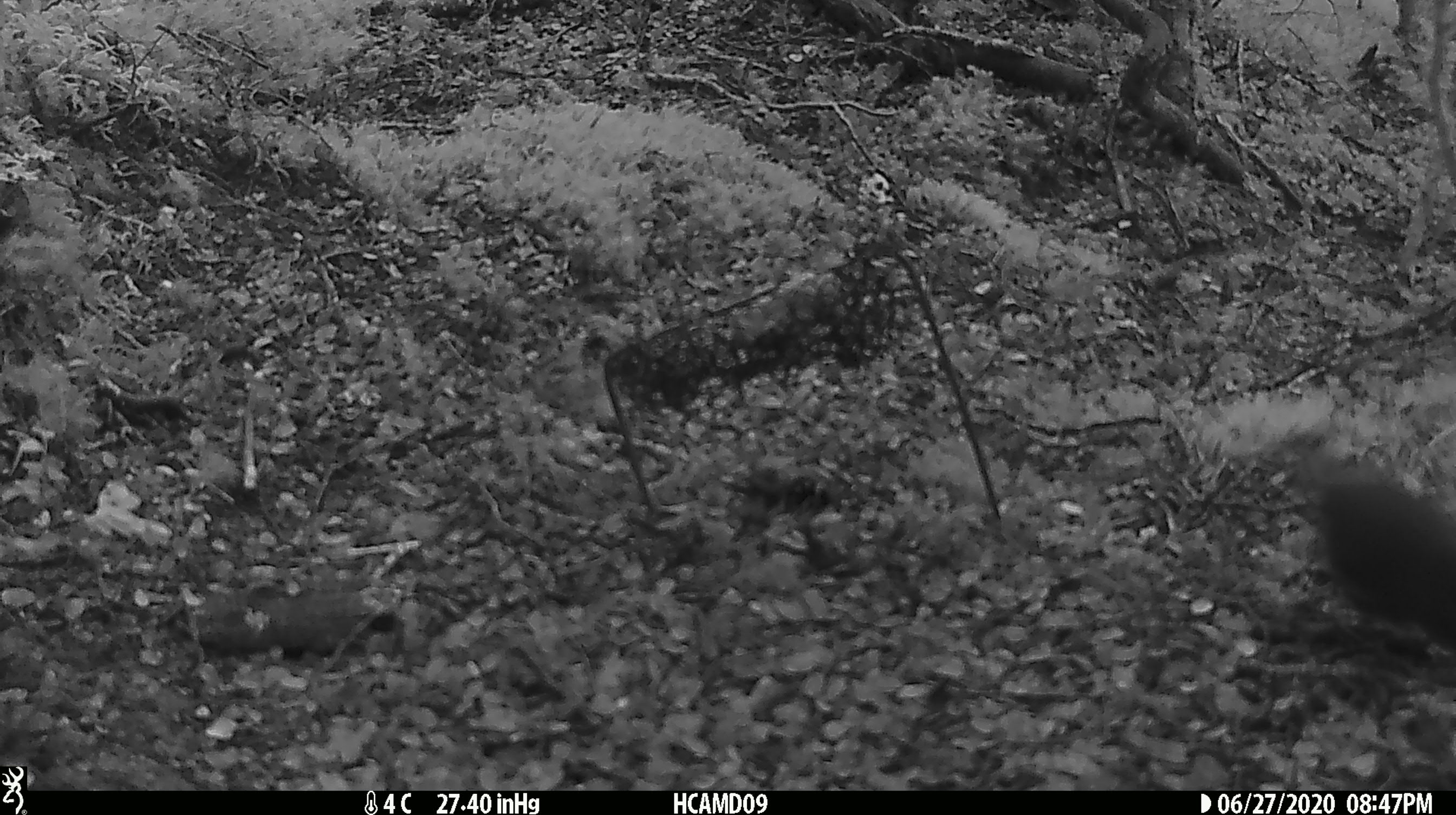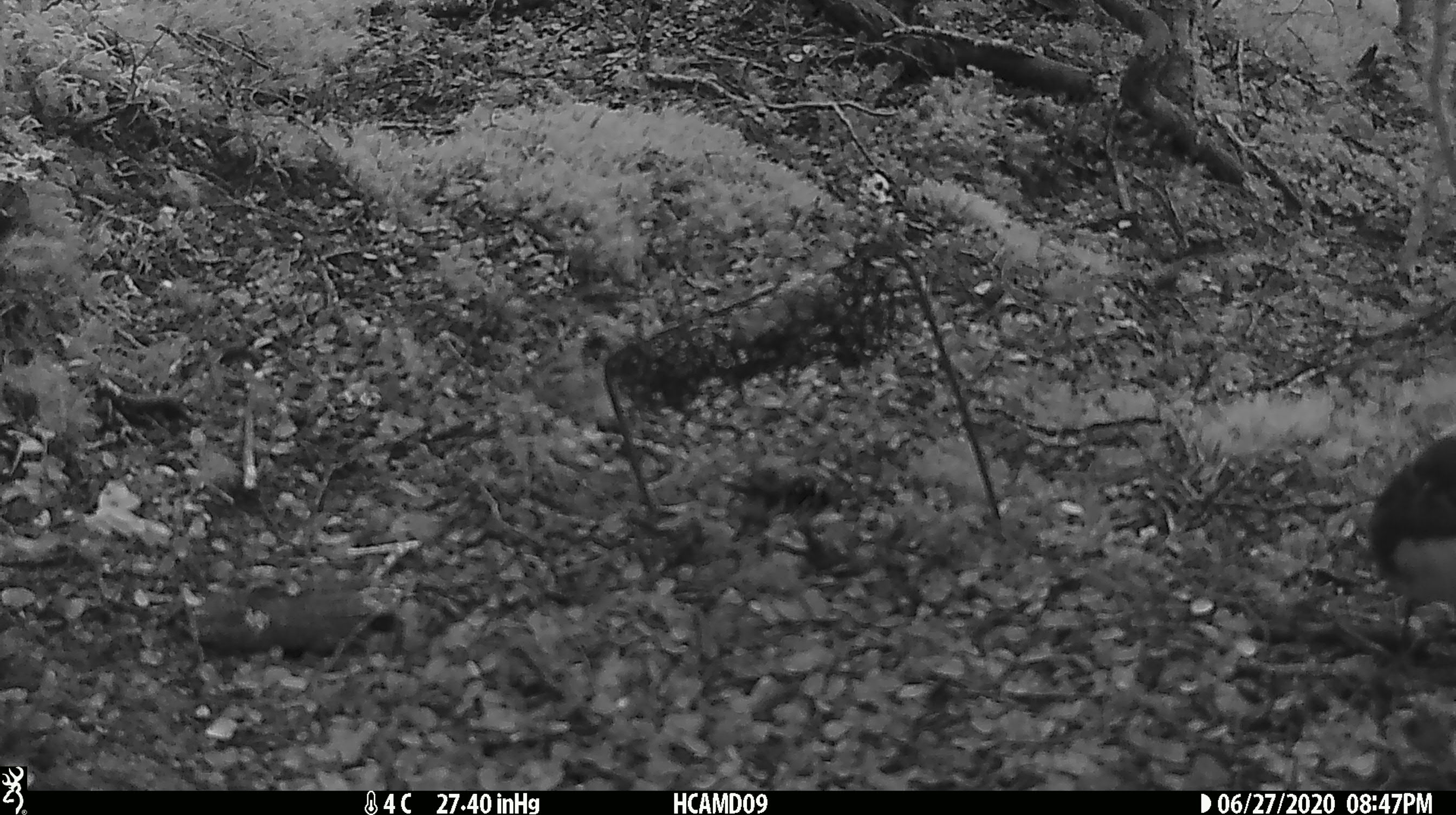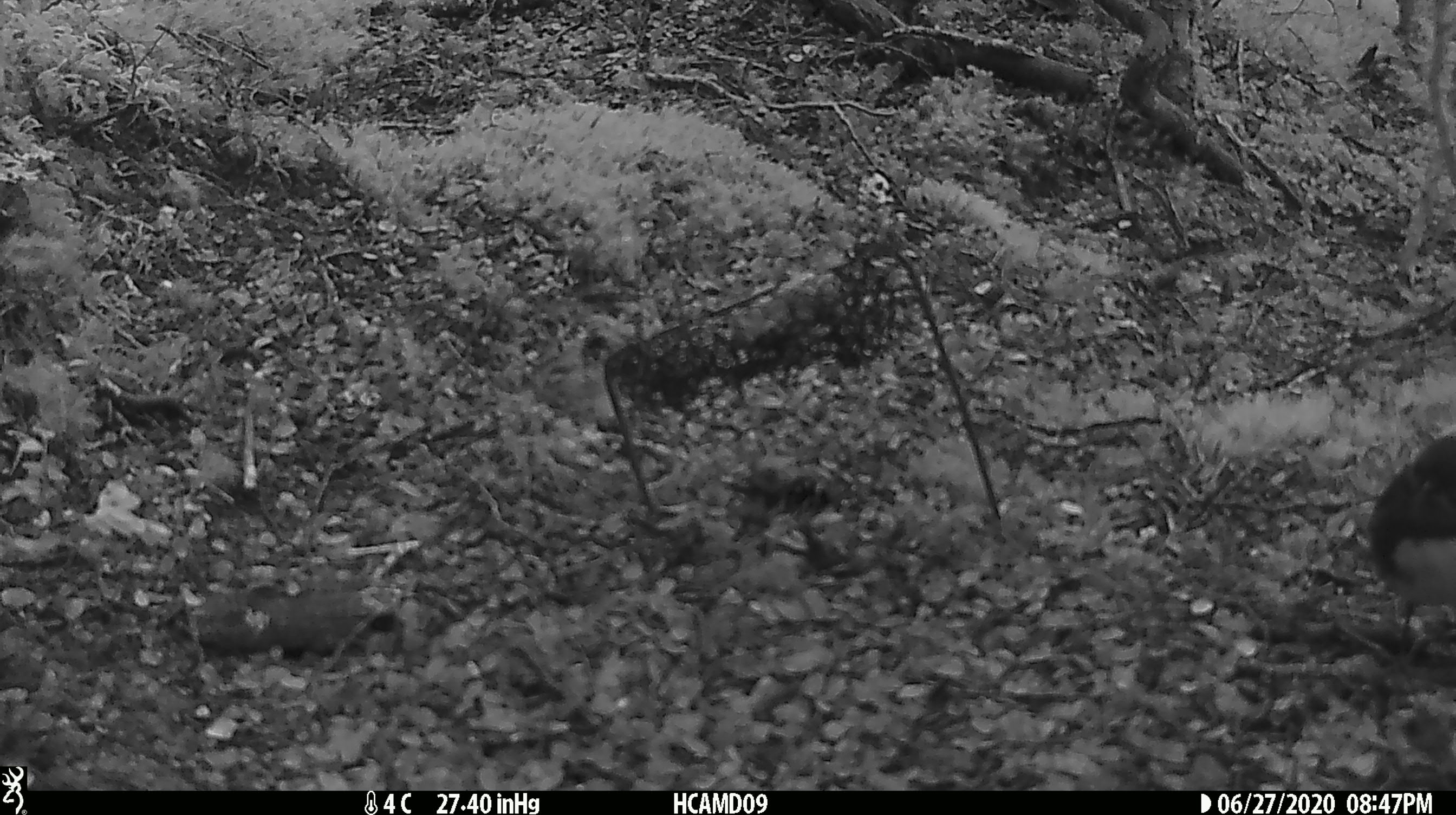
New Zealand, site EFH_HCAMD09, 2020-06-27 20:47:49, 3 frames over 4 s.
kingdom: Animalia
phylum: Chordata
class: Aves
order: Passeriformes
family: Petroicidae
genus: Petroica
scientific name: Petroica australis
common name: new zealand robin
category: robin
Robin (new zealand robin) (Petroica australis).